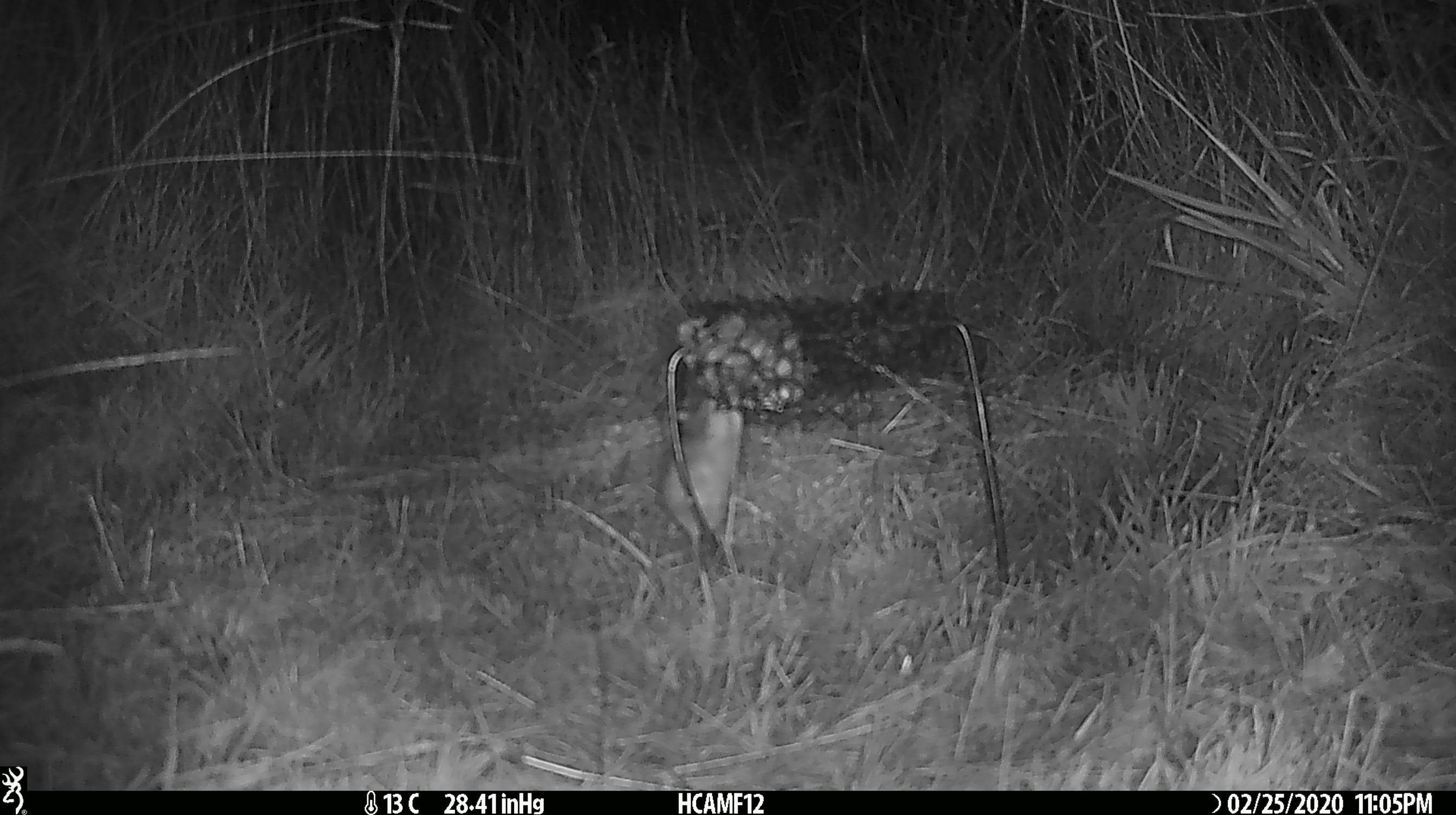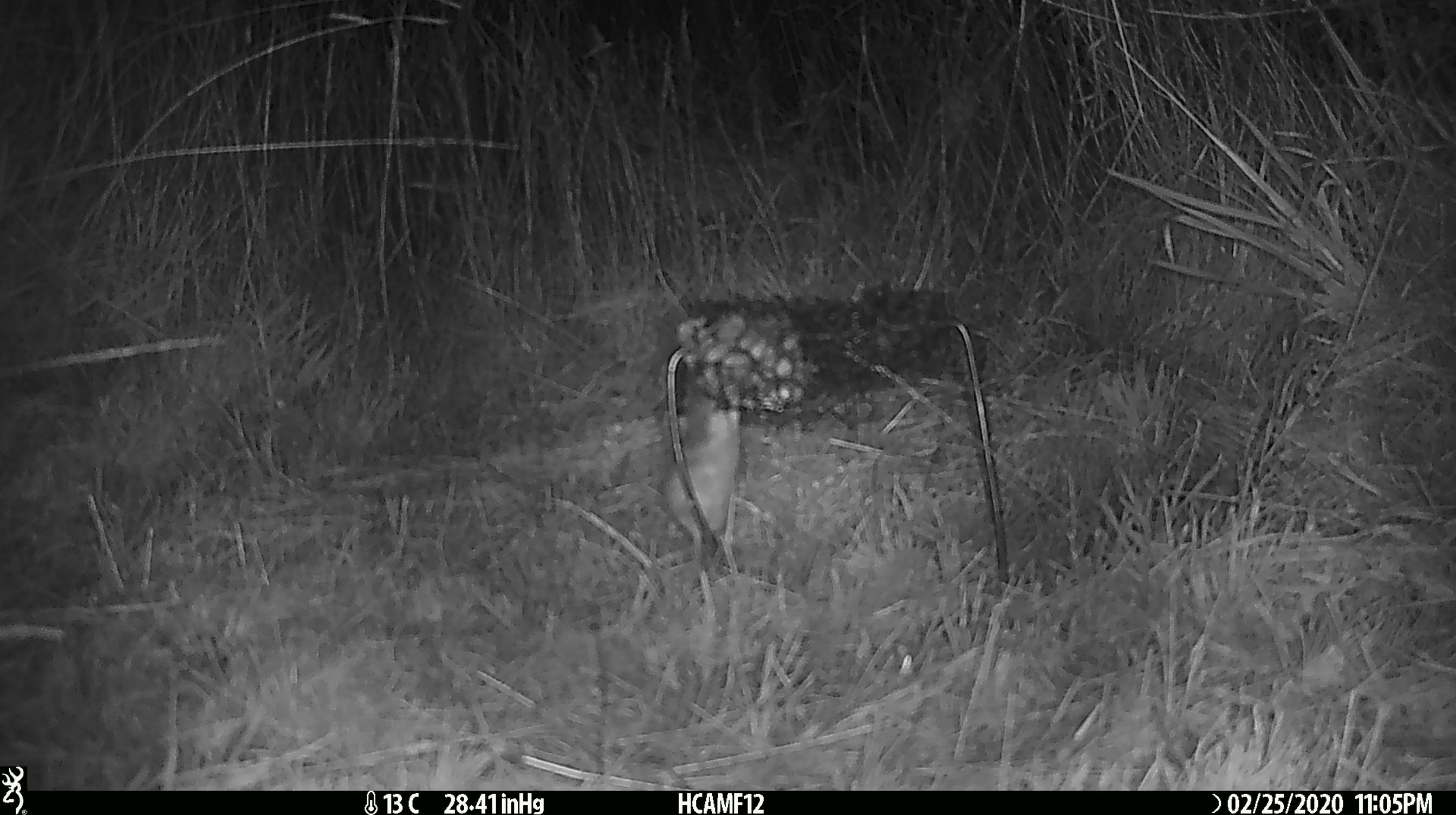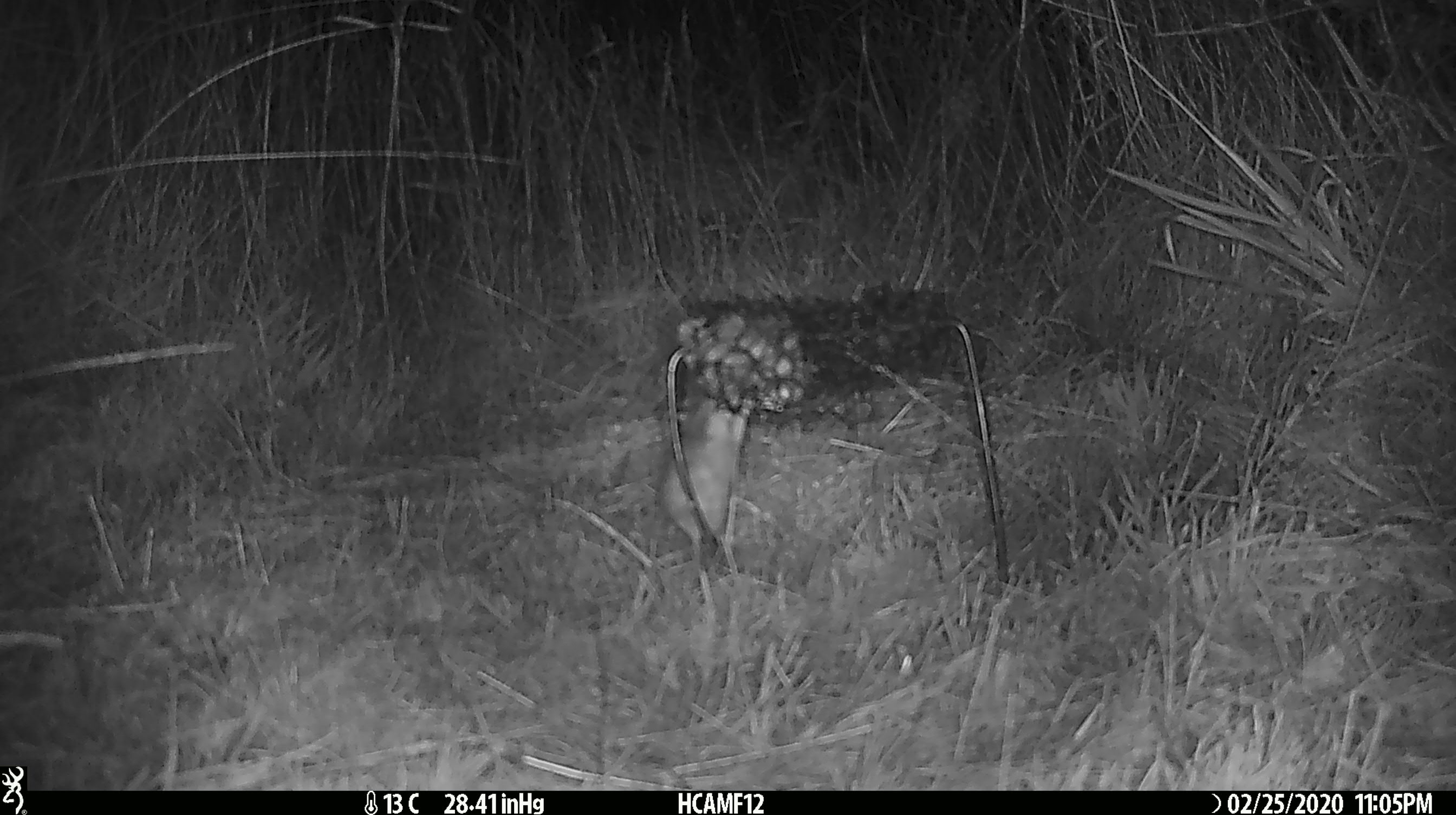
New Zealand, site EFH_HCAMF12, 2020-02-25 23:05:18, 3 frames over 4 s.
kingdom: Animalia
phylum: Chordata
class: Mammalia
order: Rodentia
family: Muridae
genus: Mus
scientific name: Mus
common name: mouse